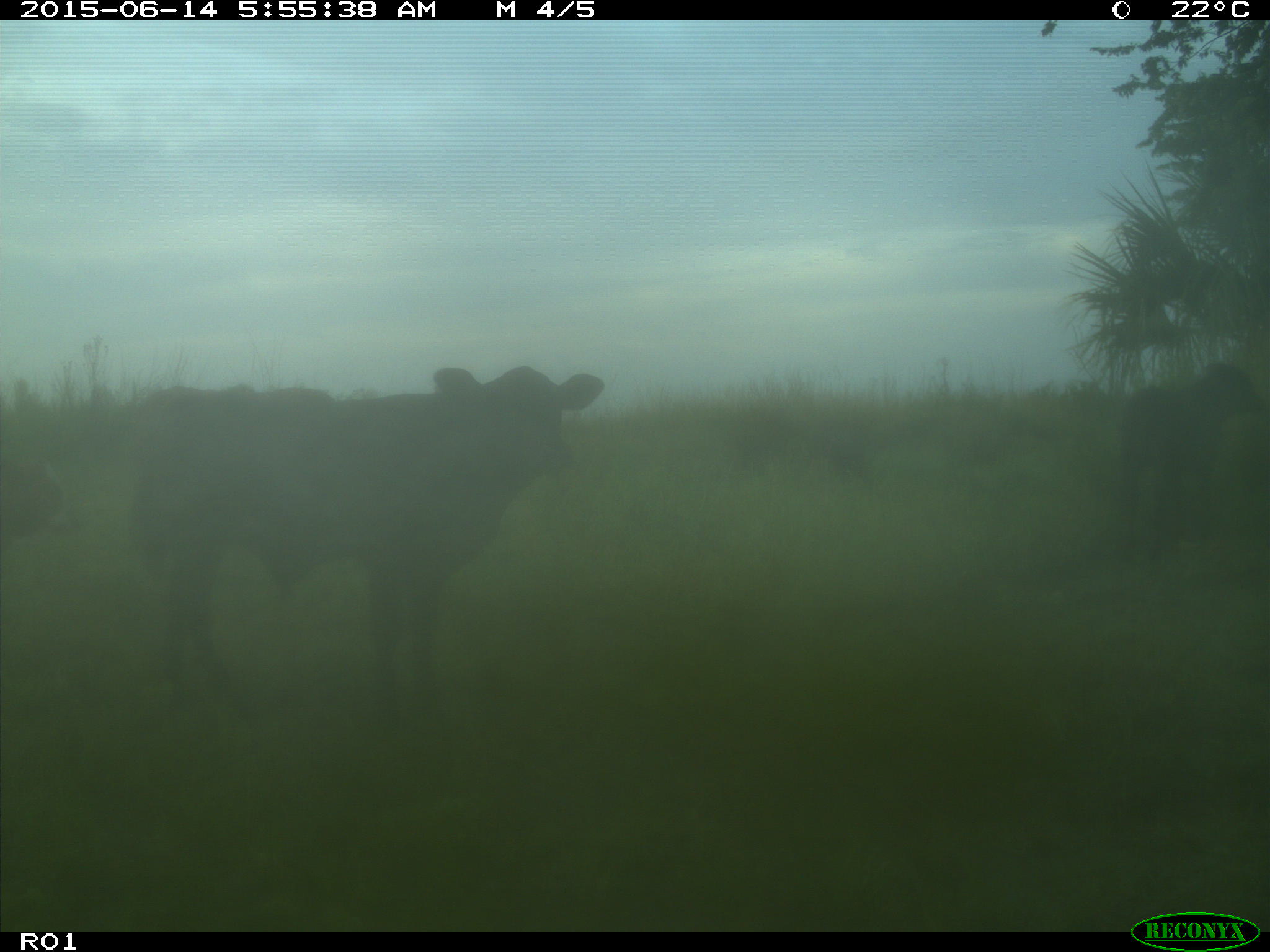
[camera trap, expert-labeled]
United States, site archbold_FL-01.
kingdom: Animalia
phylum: Chordata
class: Mammalia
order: Artiodactyla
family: Bovidae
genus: Bos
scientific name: Bos taurus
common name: domestic cow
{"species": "Bos taurus (domestic cow)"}